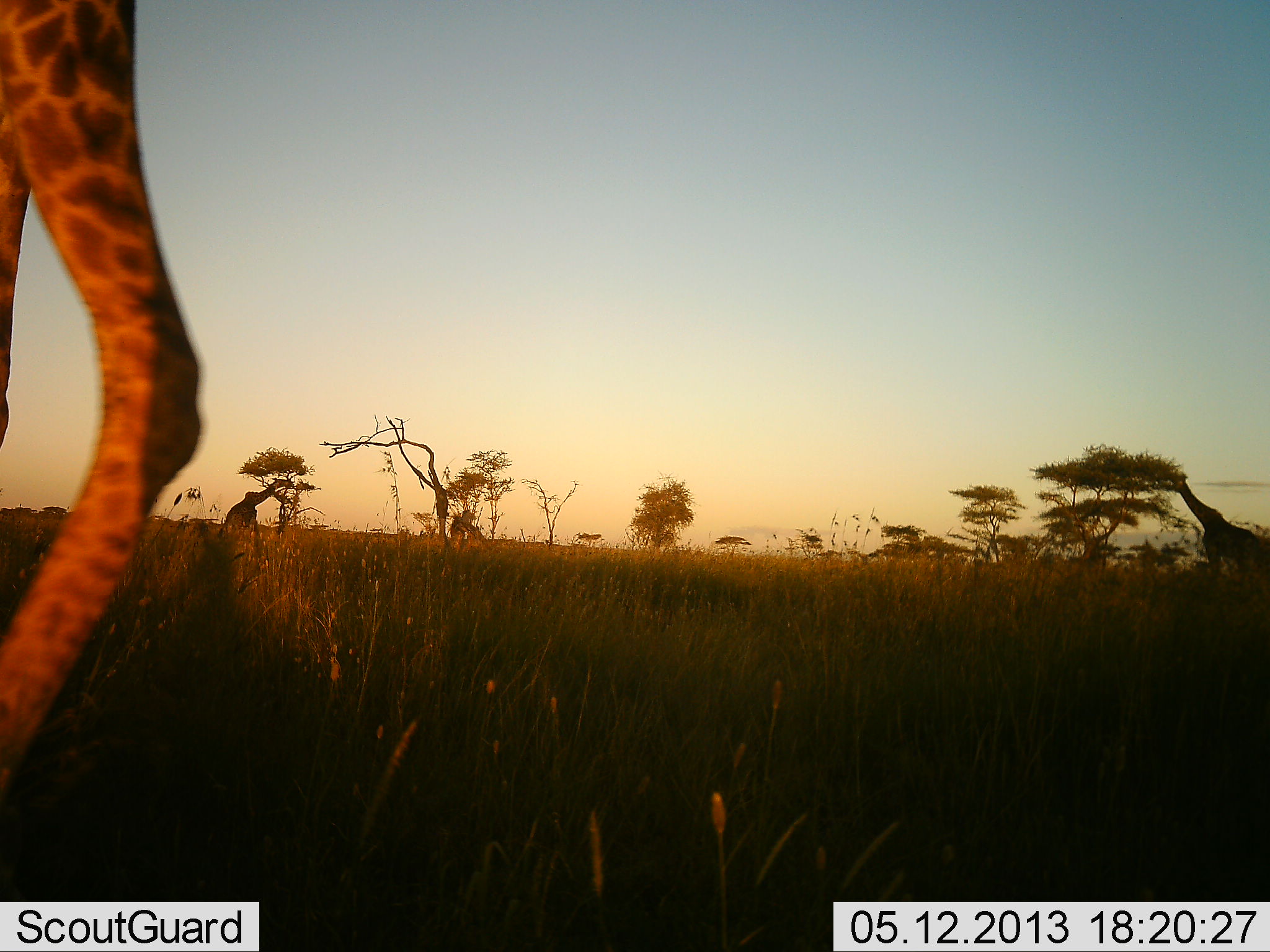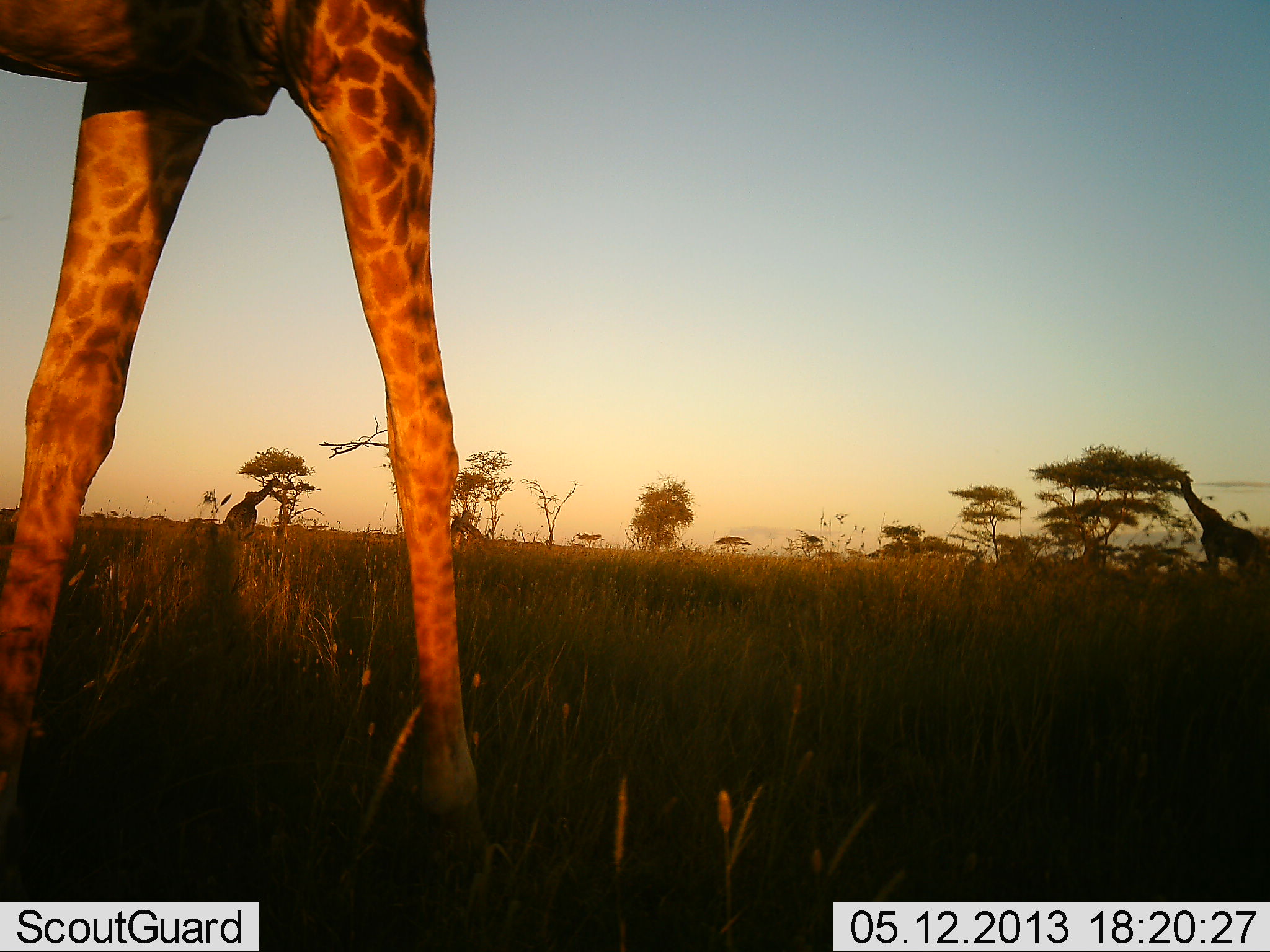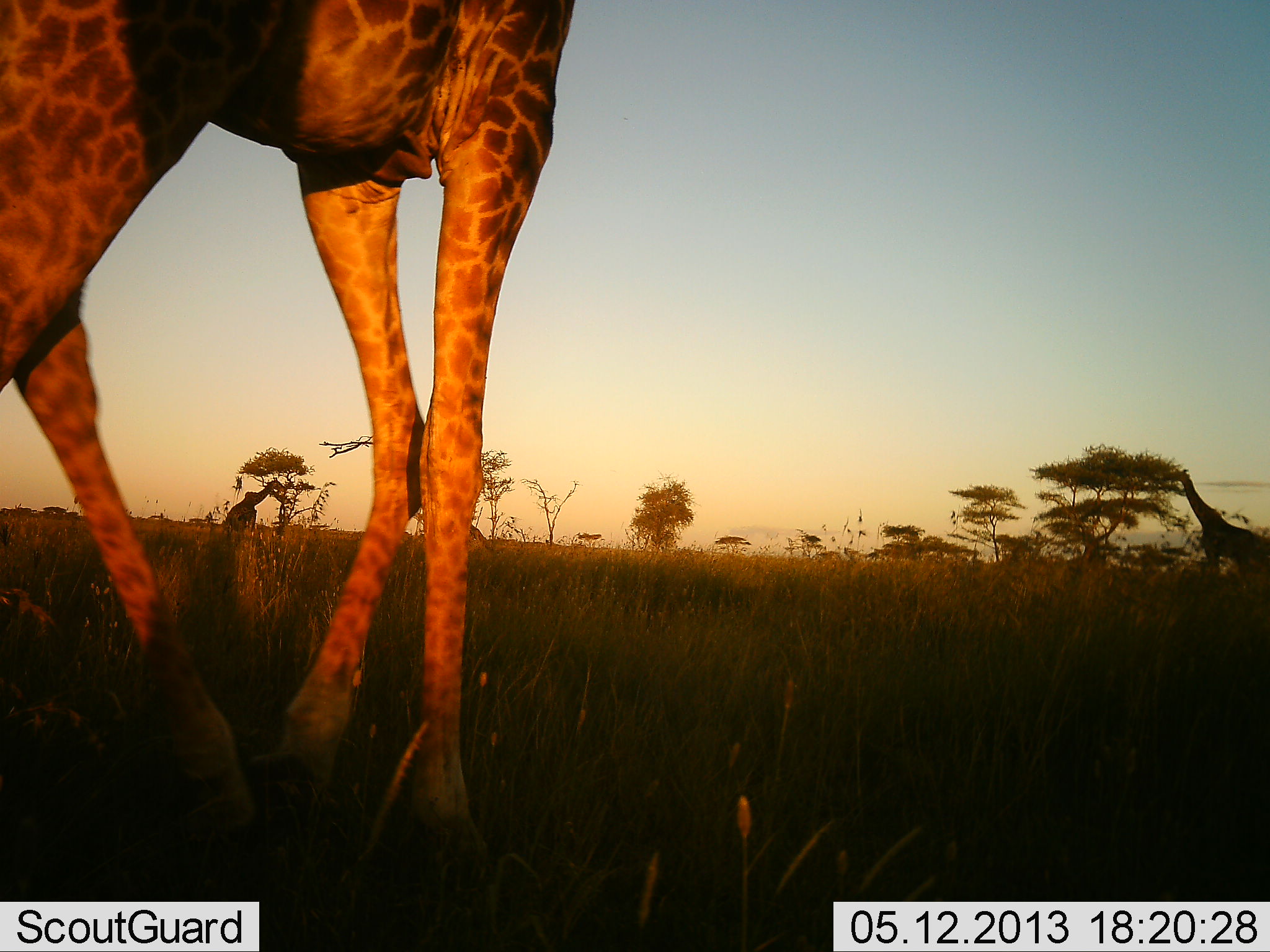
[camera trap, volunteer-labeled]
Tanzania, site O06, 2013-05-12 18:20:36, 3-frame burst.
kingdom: Animalia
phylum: Chordata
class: Mammalia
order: Artiodactyla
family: Giraffidae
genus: Giraffa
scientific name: Giraffa camelopardalis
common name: giraffe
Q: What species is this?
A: Giraffe (Giraffa camelopardalis).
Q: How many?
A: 3.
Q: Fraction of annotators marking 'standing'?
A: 40%.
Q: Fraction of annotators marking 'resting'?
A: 0%.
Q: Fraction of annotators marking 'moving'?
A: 70%.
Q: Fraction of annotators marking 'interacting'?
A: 0%.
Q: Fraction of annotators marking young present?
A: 0%.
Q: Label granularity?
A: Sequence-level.